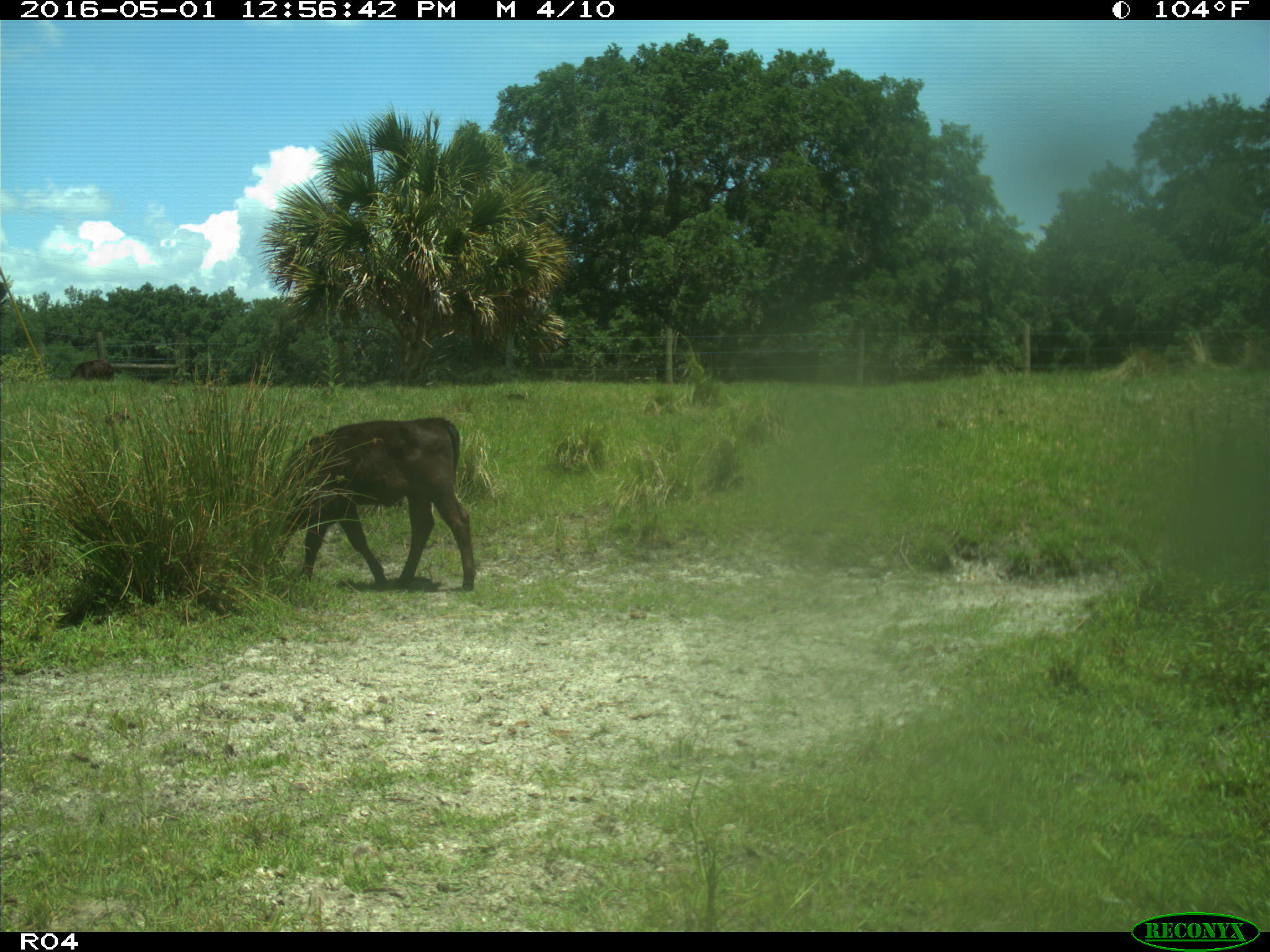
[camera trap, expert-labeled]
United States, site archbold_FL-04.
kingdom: Animalia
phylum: Chordata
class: Mammalia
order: Artiodactyla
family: Bovidae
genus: Bos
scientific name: Bos taurus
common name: domestic cow